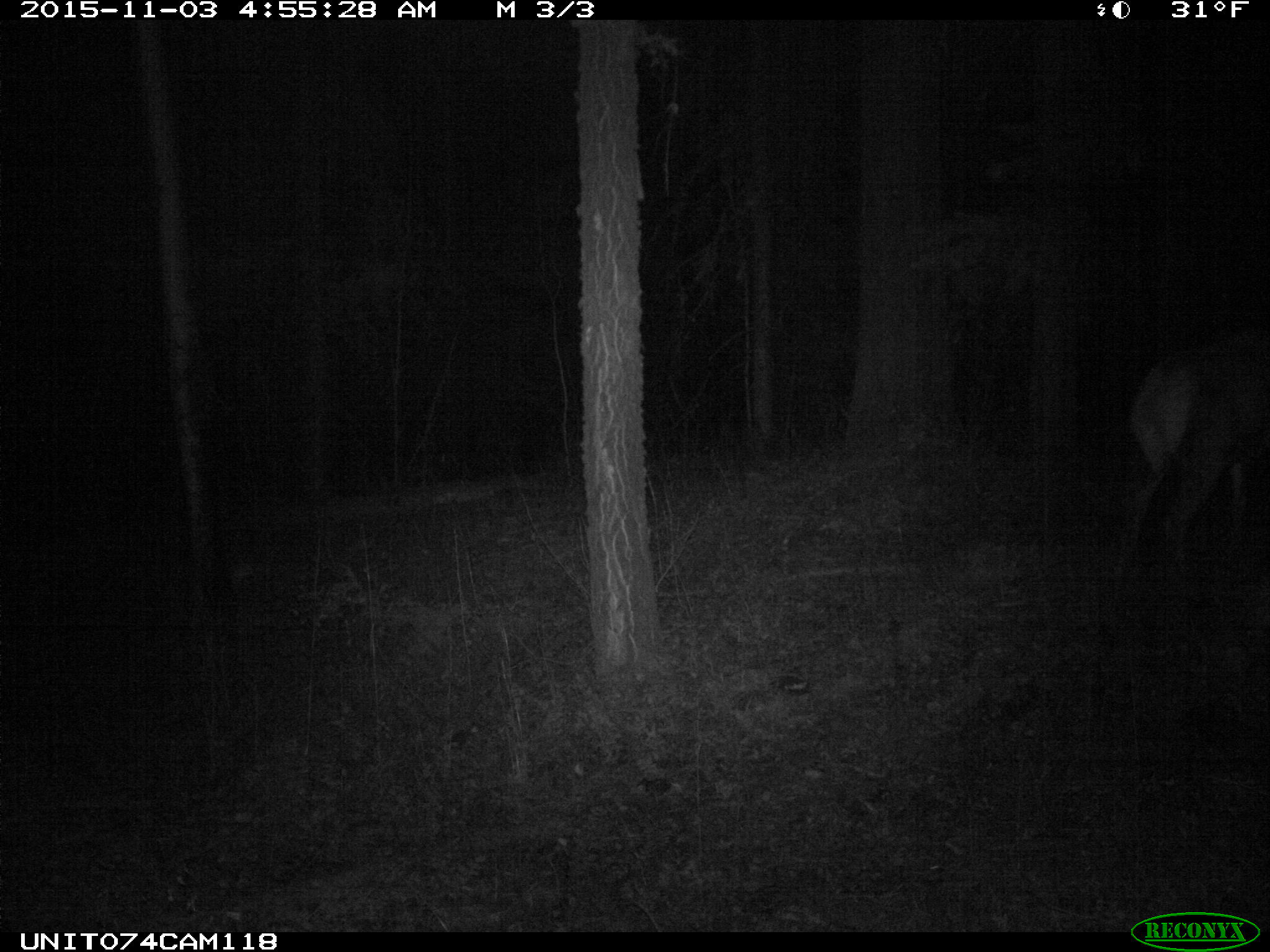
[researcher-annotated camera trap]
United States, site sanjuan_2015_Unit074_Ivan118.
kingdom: Animalia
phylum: Chordata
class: Mammalia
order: Artiodactyla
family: Cervidae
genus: Cervus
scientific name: Cervus elaphus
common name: red deer